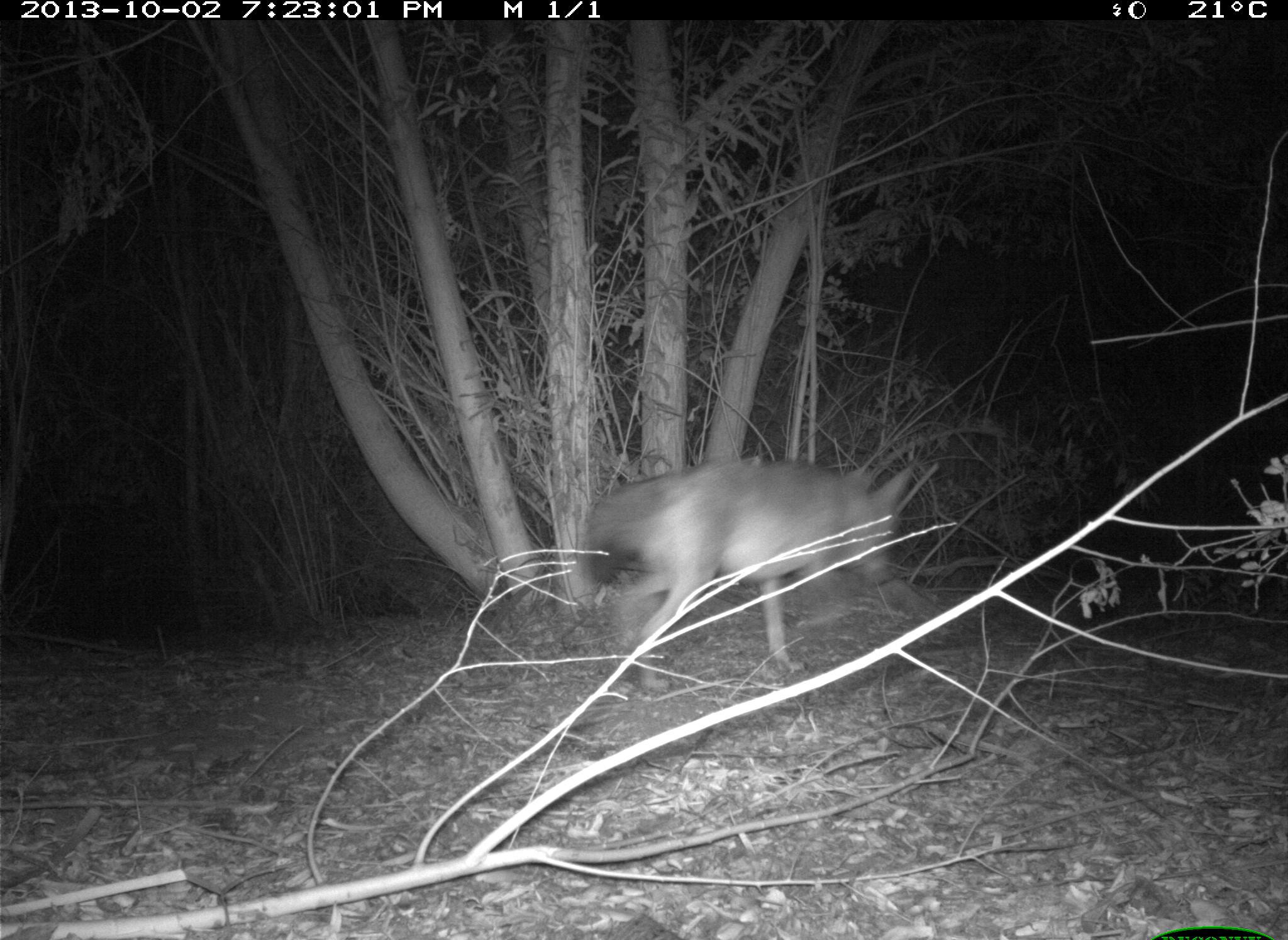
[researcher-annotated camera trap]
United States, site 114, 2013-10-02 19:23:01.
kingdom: Animalia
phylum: Chordata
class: Mammalia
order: Carnivora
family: Canidae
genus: Canis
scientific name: Canis latrans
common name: coyote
Coyote (Canis latrans).